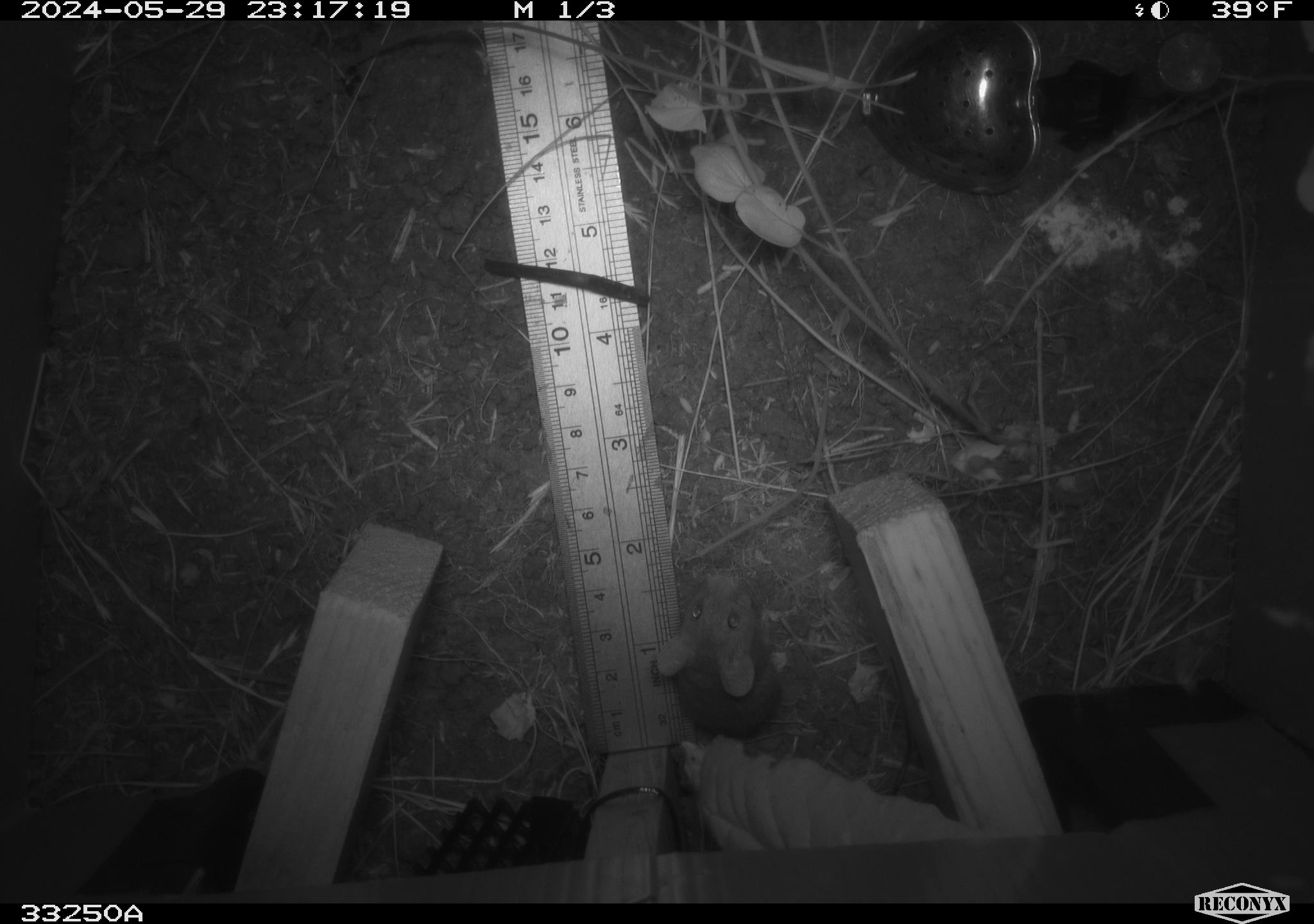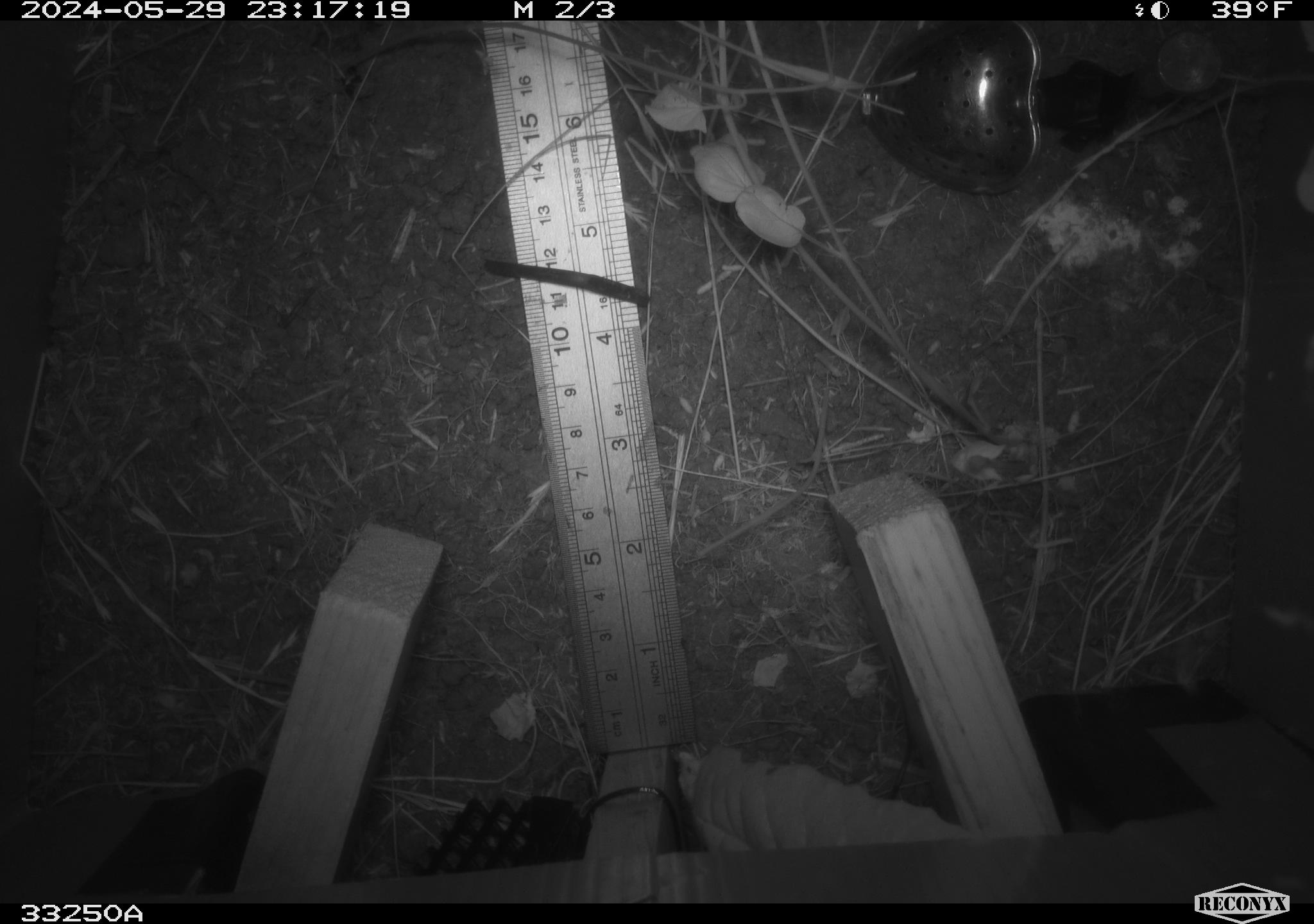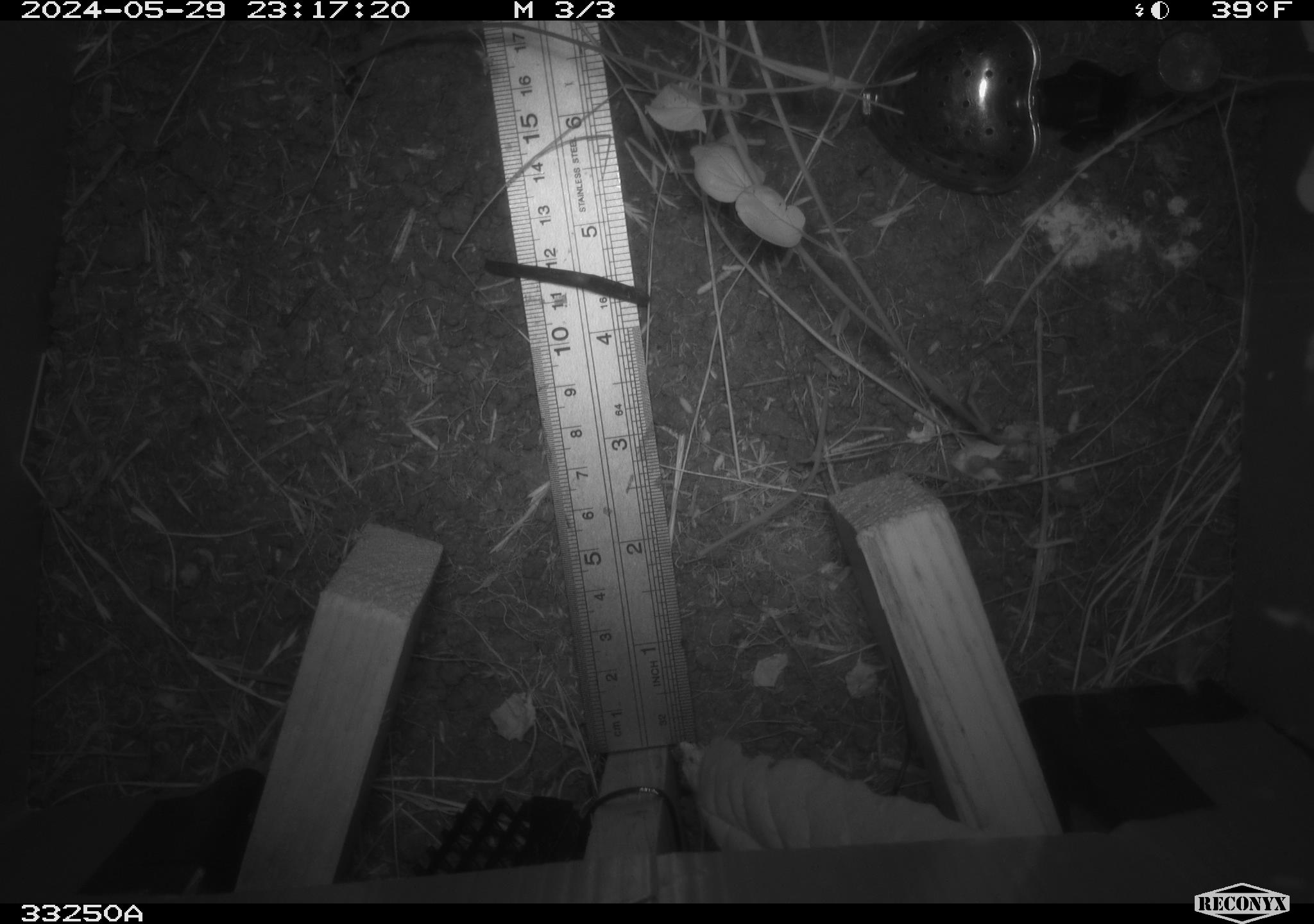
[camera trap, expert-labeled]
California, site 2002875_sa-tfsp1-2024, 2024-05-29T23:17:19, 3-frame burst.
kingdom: Animalia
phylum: Chordata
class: Mammalia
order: Rodentia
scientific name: Rodentia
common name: mouse species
Mouse species (Rodentia).